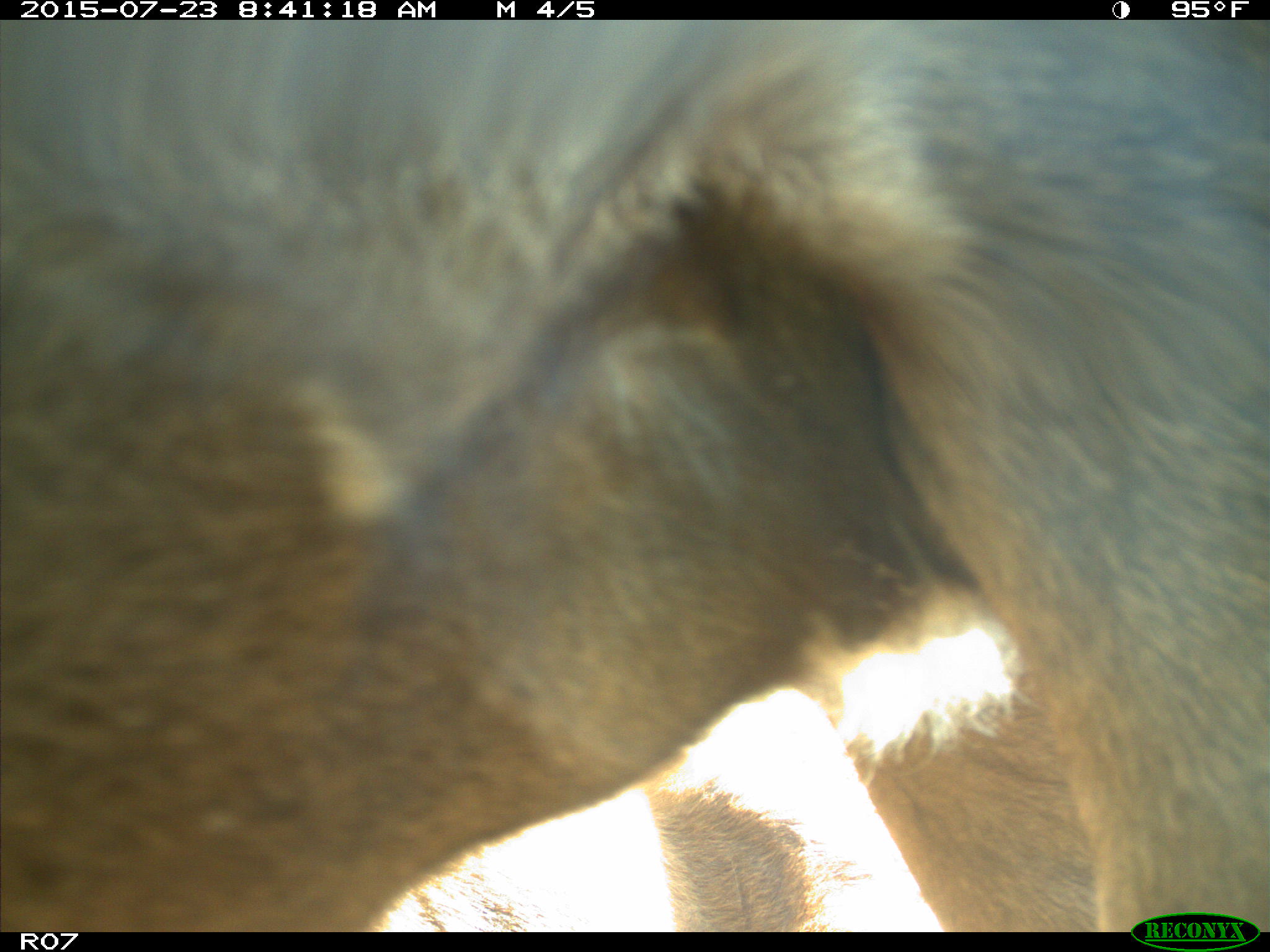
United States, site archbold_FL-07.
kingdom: Animalia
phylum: Chordata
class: Mammalia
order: Artiodactyla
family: Bovidae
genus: Bos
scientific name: Bos taurus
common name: domestic cow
Bos taurus (domestic cow).